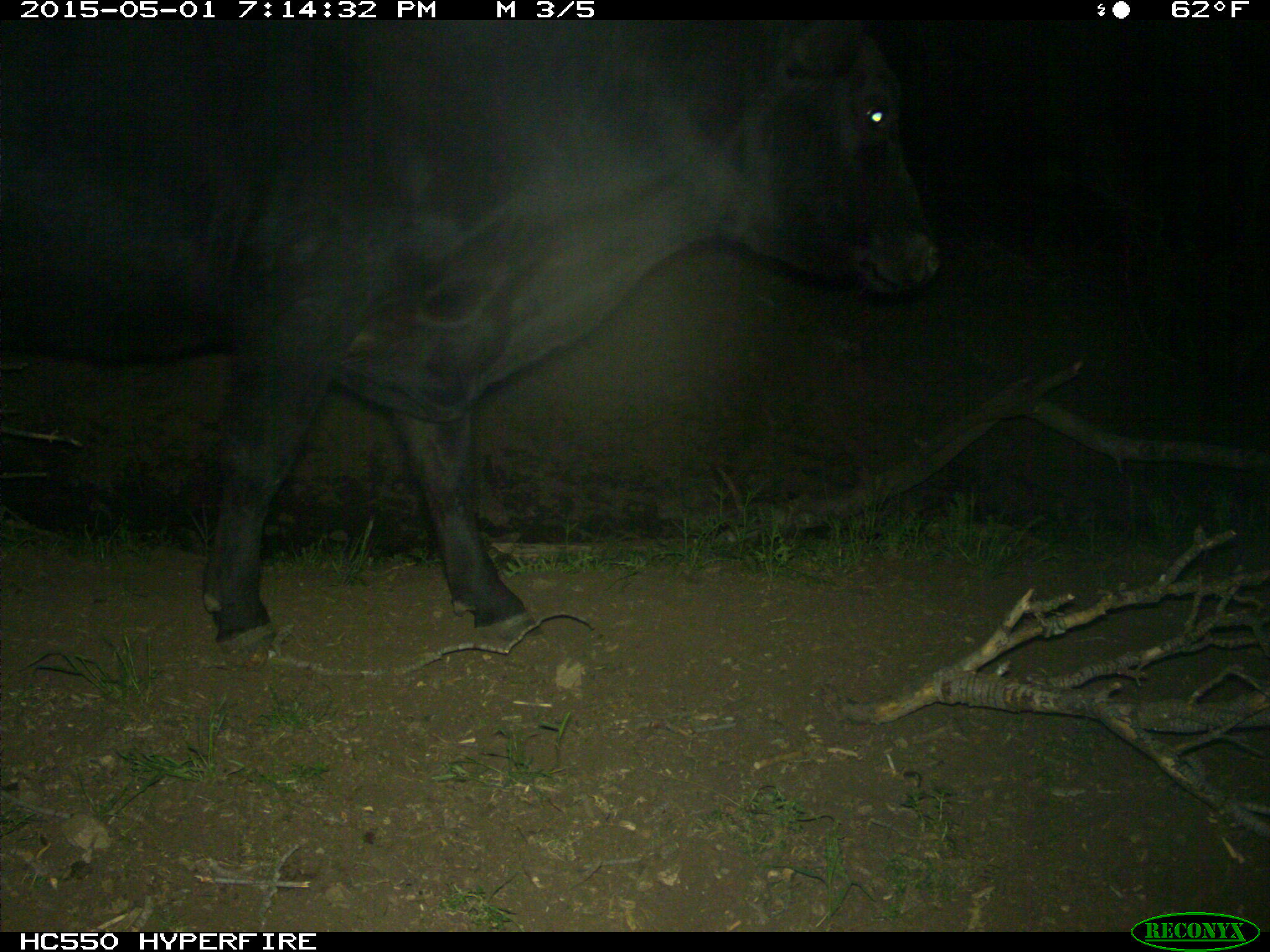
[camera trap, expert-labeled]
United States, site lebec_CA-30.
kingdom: Animalia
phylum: Chordata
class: Mammalia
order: Artiodactyla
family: Bovidae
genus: Bos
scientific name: Bos taurus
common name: domestic cow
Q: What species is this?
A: Bos taurus (domestic cow).